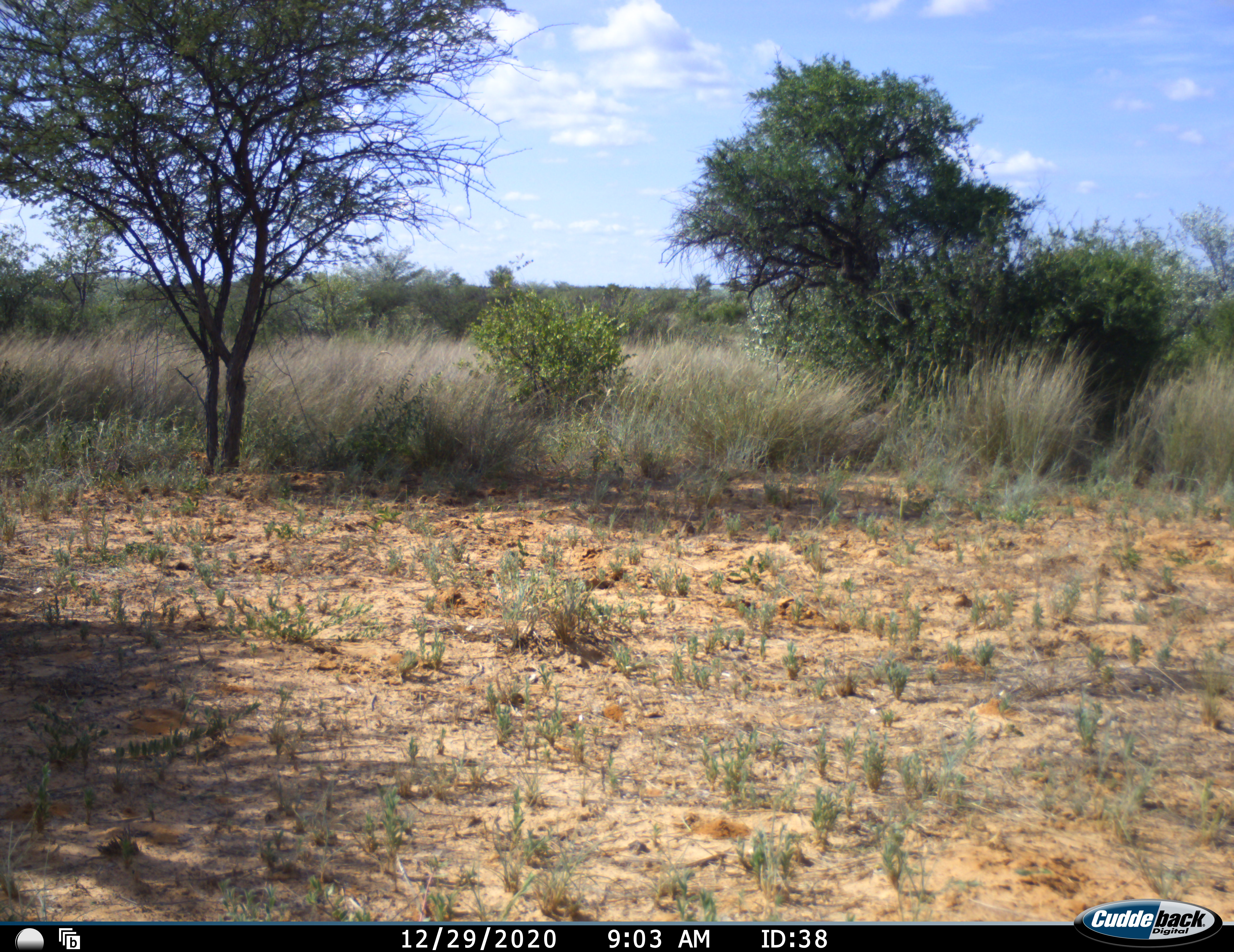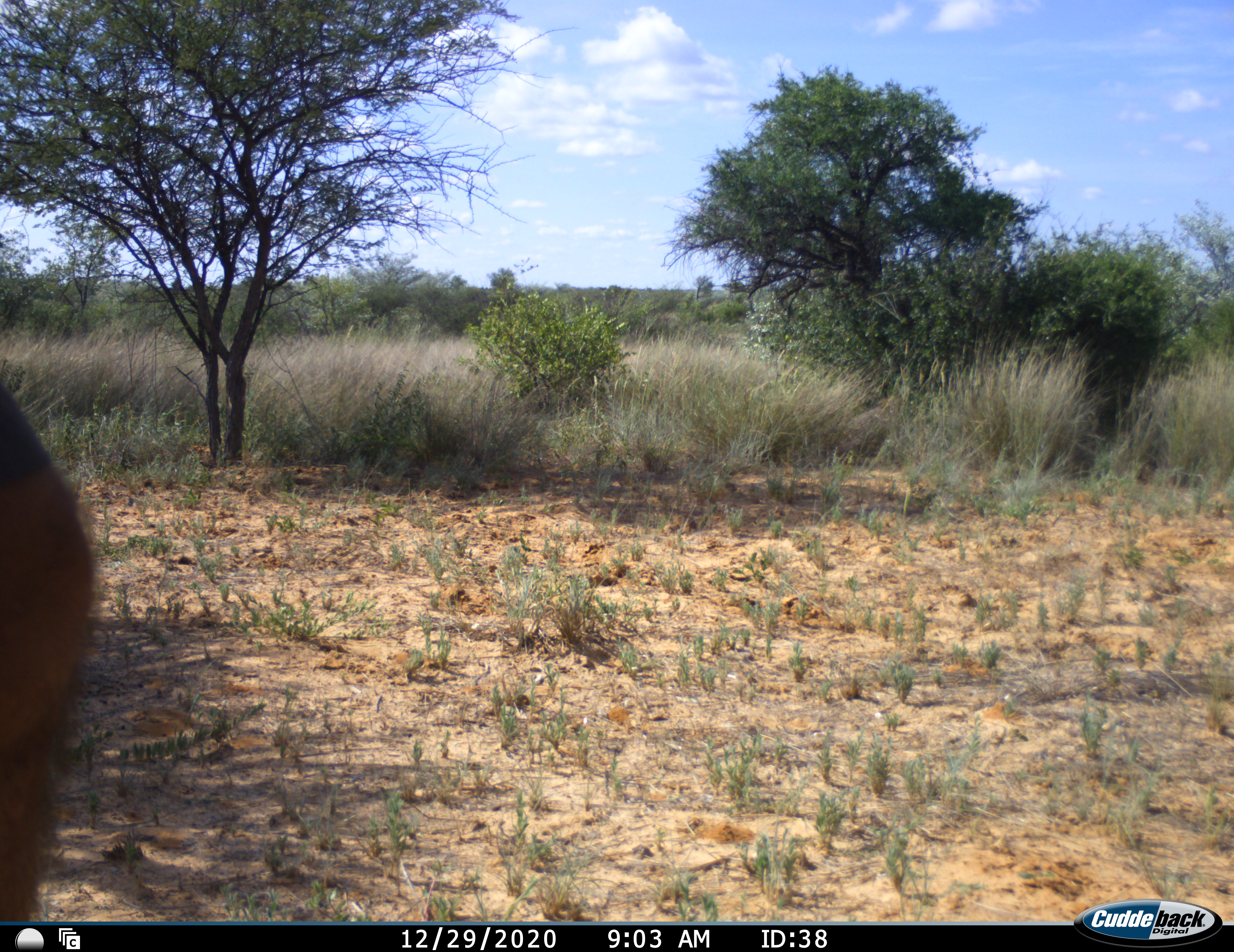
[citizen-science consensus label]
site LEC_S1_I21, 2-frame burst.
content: unidentified animal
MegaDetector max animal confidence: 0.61